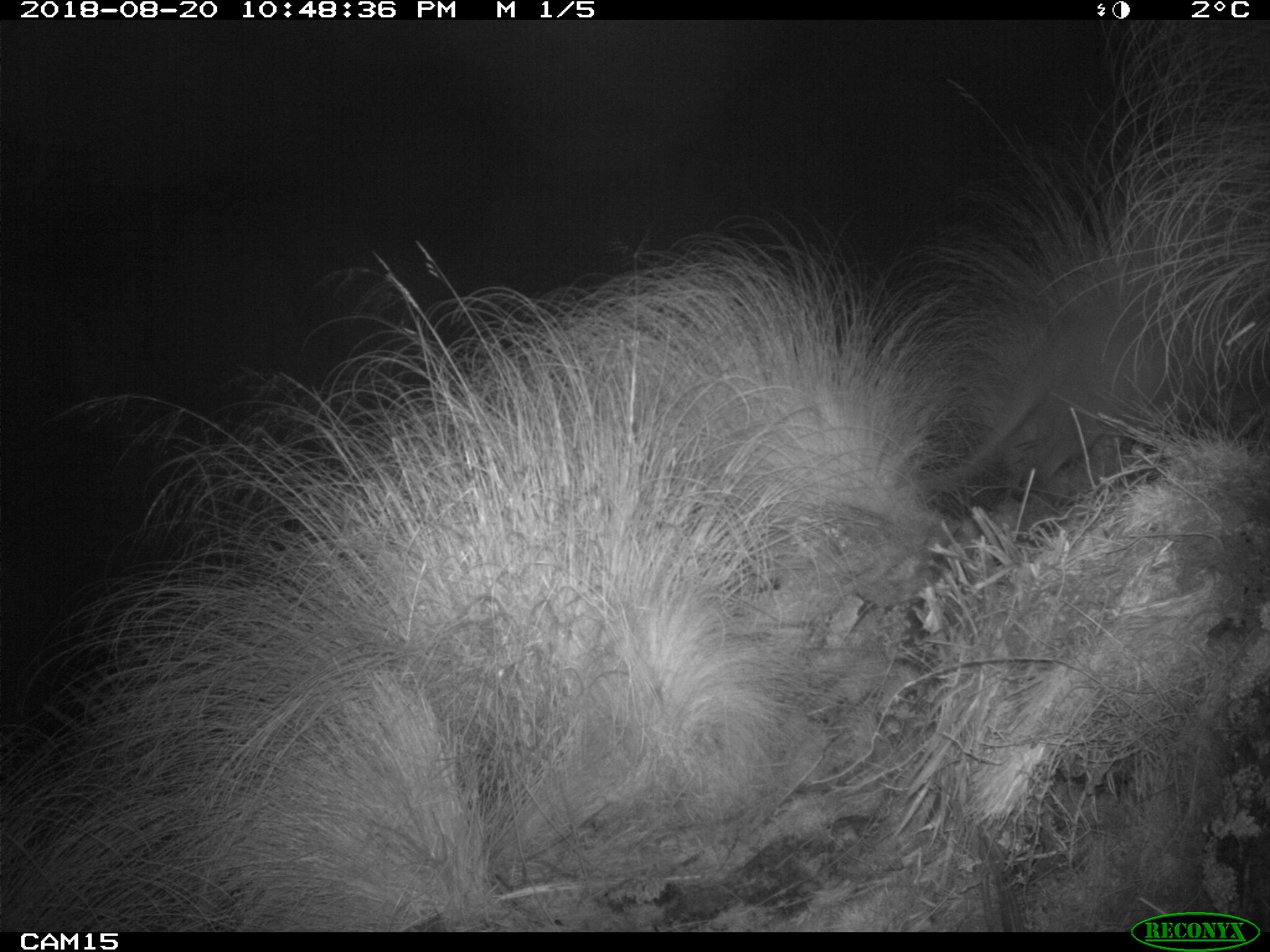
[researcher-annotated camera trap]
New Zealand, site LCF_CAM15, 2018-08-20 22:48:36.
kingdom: Animalia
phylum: Chordata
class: Mammalia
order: Diprotodontia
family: Macropodidae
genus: Notamacropus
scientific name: Notamacropus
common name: wallaby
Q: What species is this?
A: Wallaby (Notamacropus).